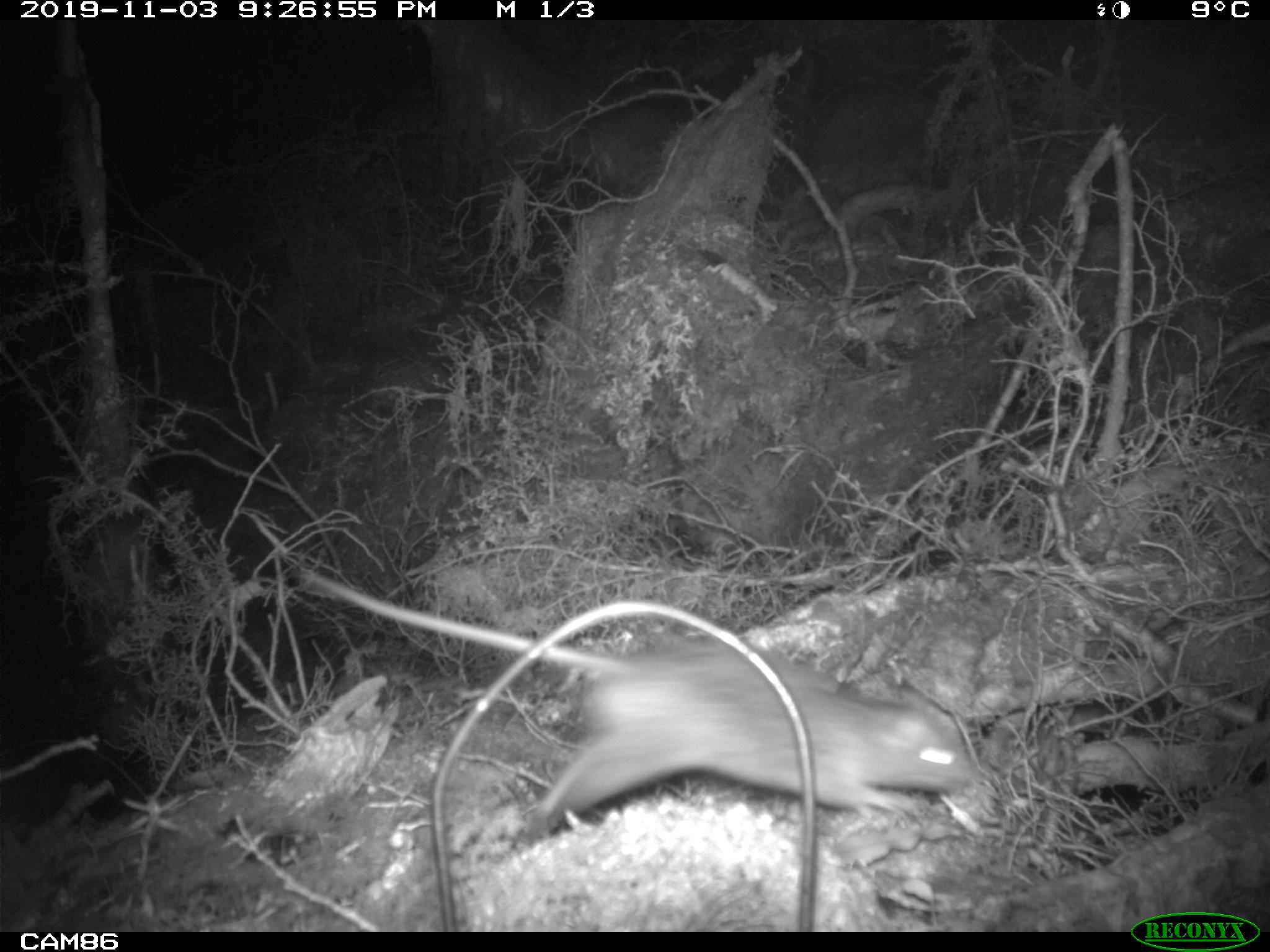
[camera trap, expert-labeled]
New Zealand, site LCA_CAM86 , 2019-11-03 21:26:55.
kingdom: Animalia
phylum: Chordata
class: Mammalia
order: Rodentia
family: Muridae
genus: Rattus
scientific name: Rattus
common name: rat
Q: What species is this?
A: Rat (Rattus).